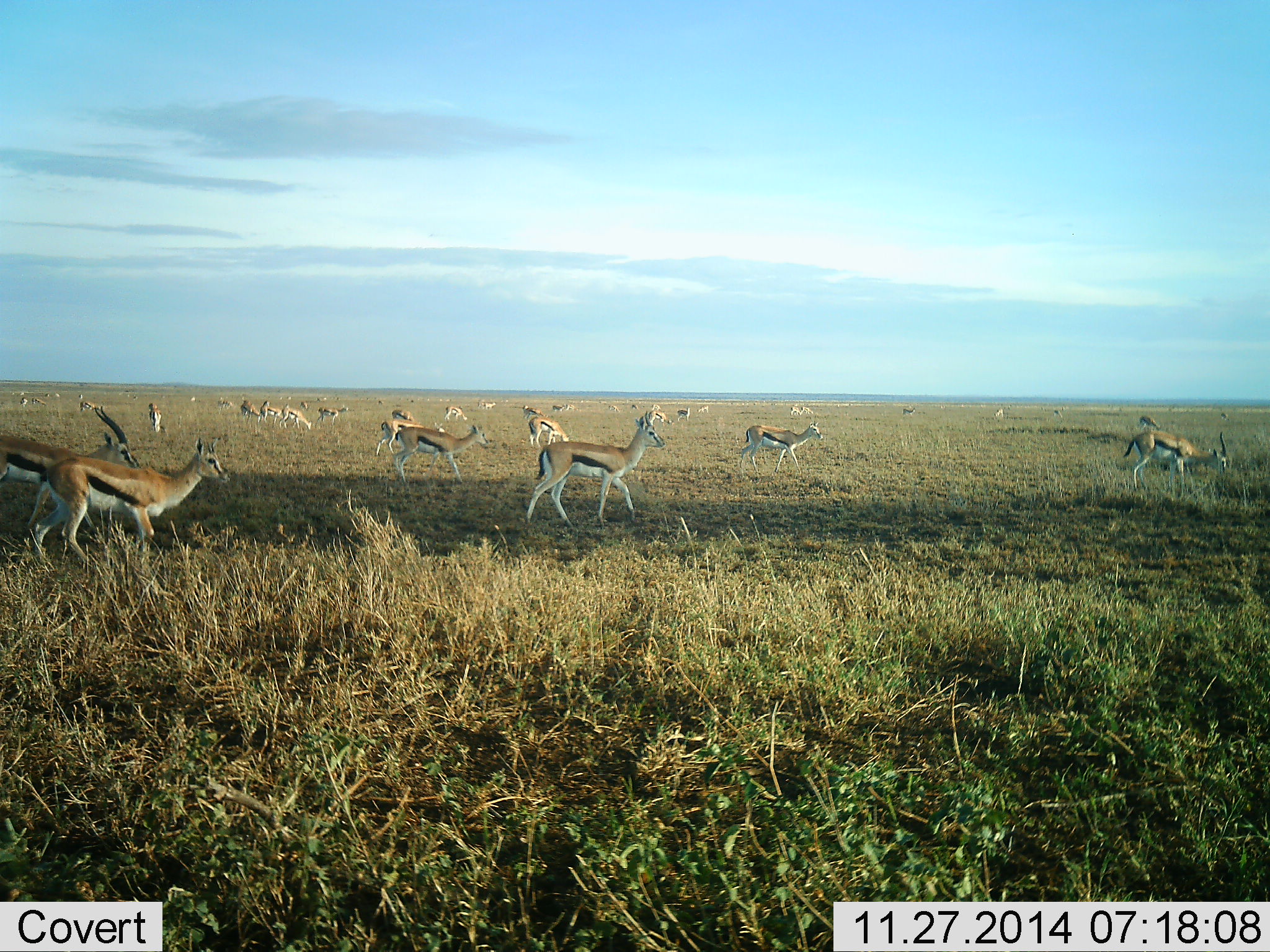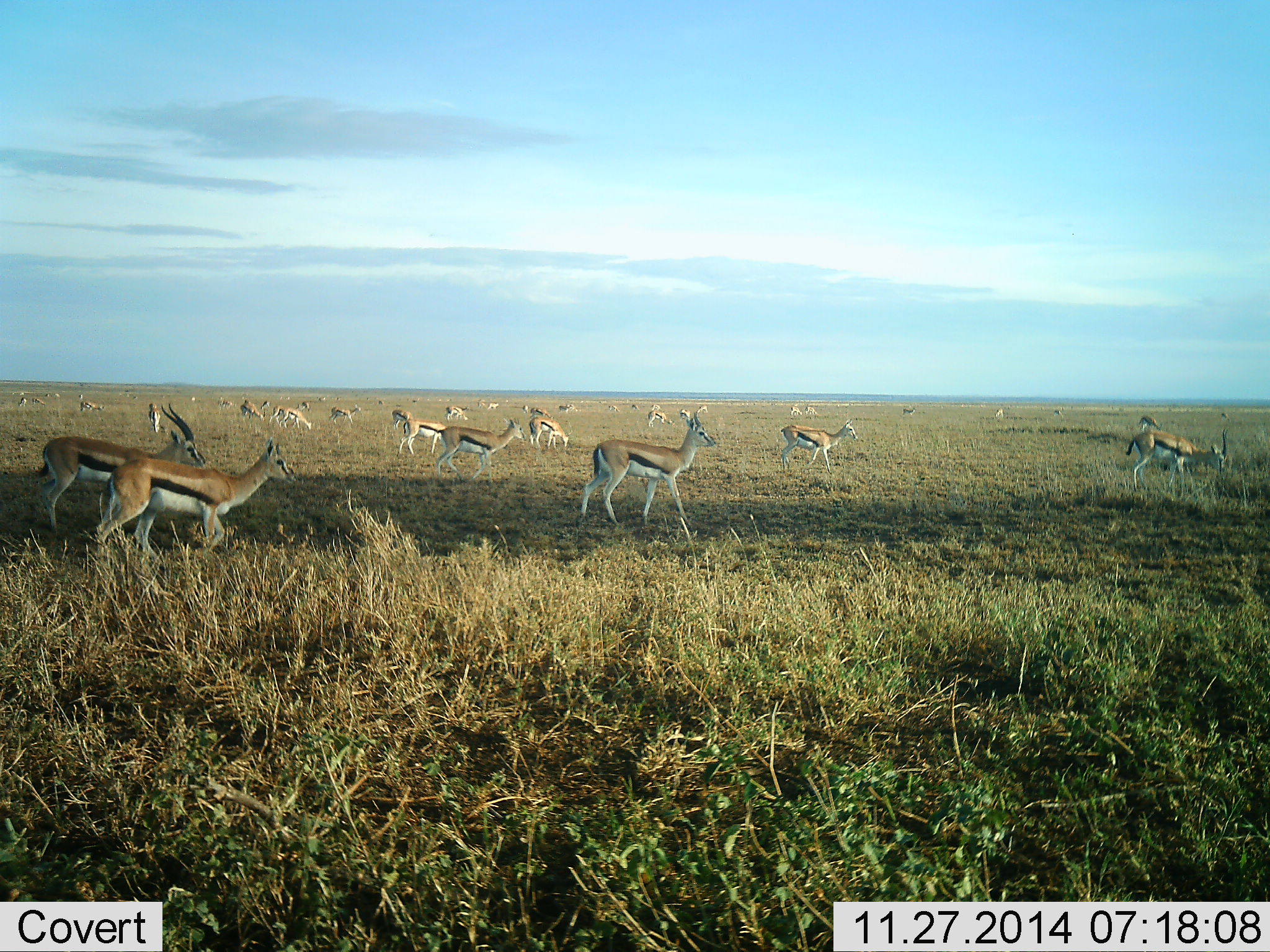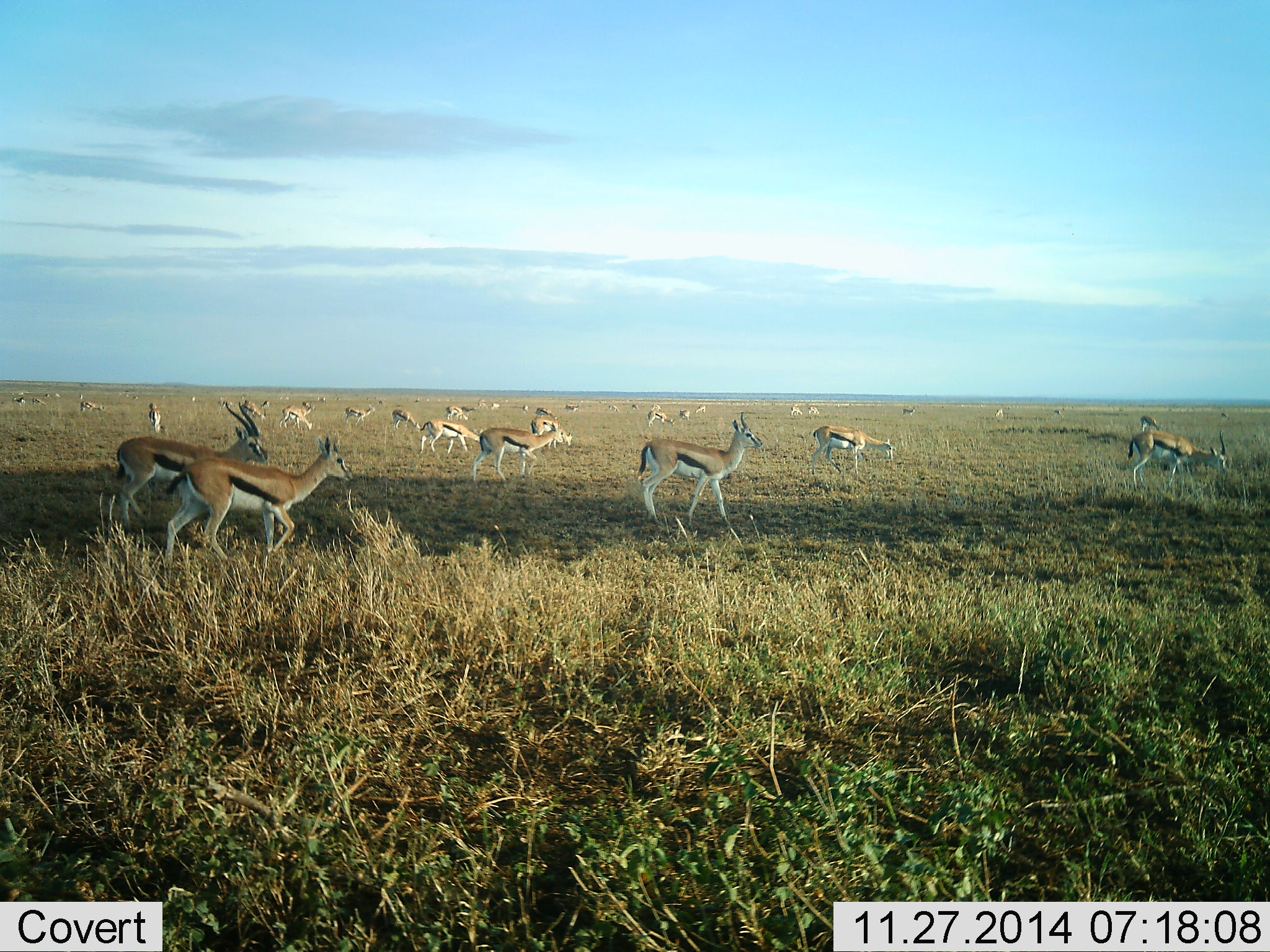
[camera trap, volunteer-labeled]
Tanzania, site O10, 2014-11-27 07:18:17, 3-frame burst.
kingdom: Animalia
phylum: Chordata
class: Mammalia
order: Artiodactyla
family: Bovidae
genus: Eudorcas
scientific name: Eudorcas thomsonii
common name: thomson's gazelle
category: gazellethomsons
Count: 11-50.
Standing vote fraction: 40%.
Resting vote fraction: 10%.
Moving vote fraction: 90%.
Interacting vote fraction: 10%.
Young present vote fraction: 10%.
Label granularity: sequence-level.